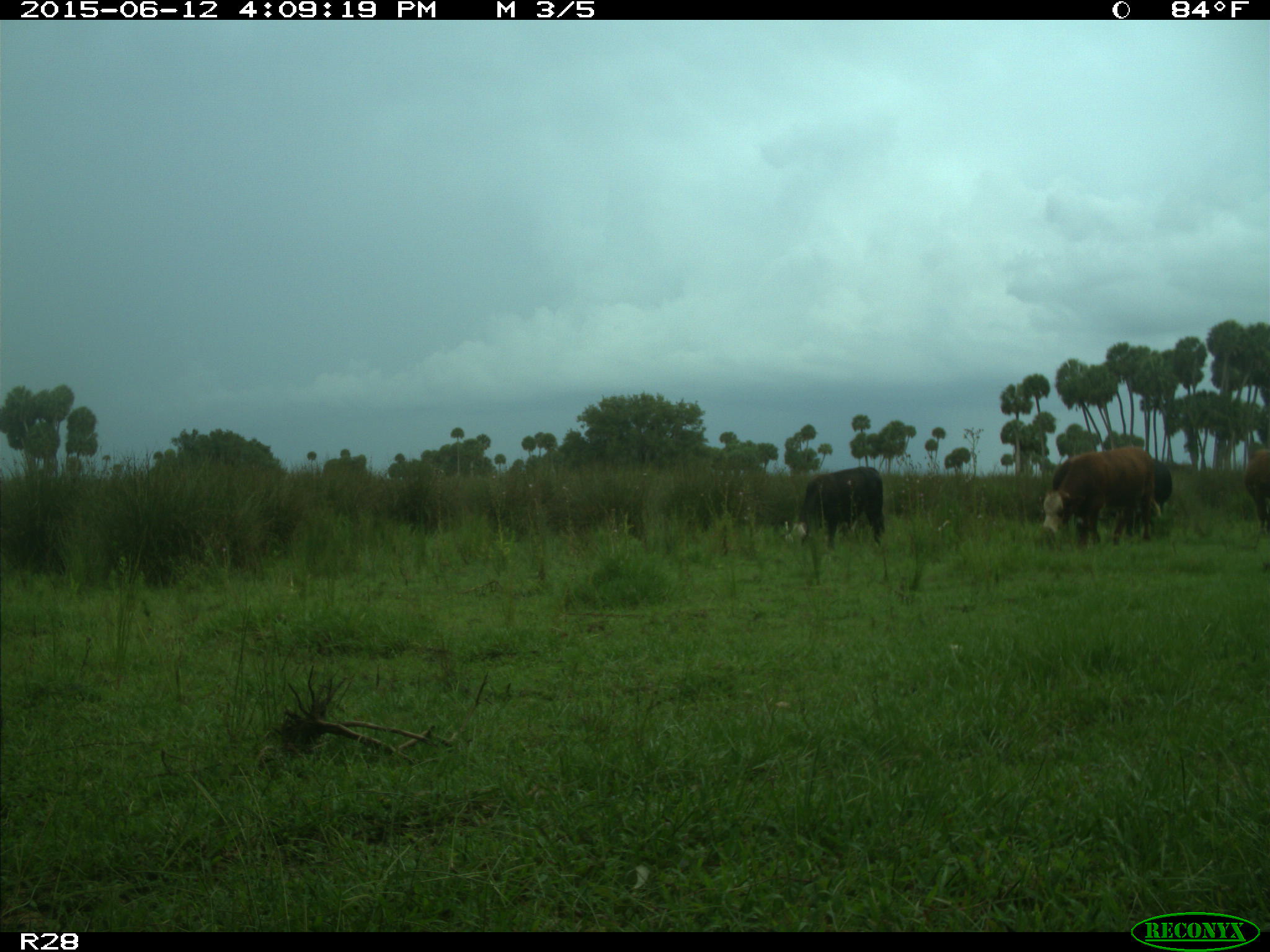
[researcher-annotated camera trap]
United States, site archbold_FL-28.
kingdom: Animalia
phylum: Chordata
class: Mammalia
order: Artiodactyla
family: Bovidae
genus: Bos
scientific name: Bos taurus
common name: domestic cow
Bos taurus (domestic cow).